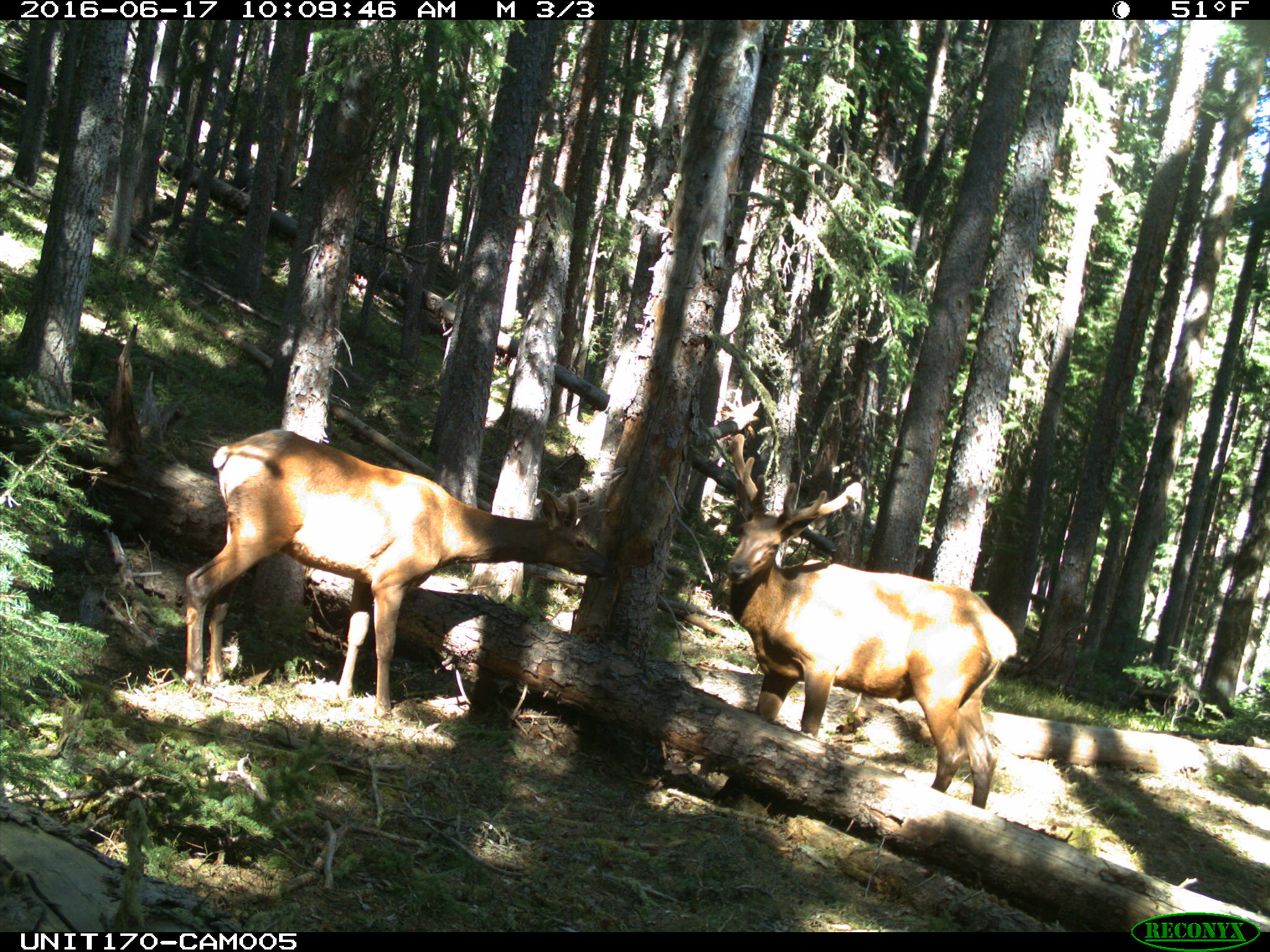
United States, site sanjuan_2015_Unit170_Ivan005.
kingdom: Animalia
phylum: Chordata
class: Mammalia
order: Artiodactyla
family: Cervidae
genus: Cervus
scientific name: Cervus elaphus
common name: red deer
Cervus elaphus (red deer).